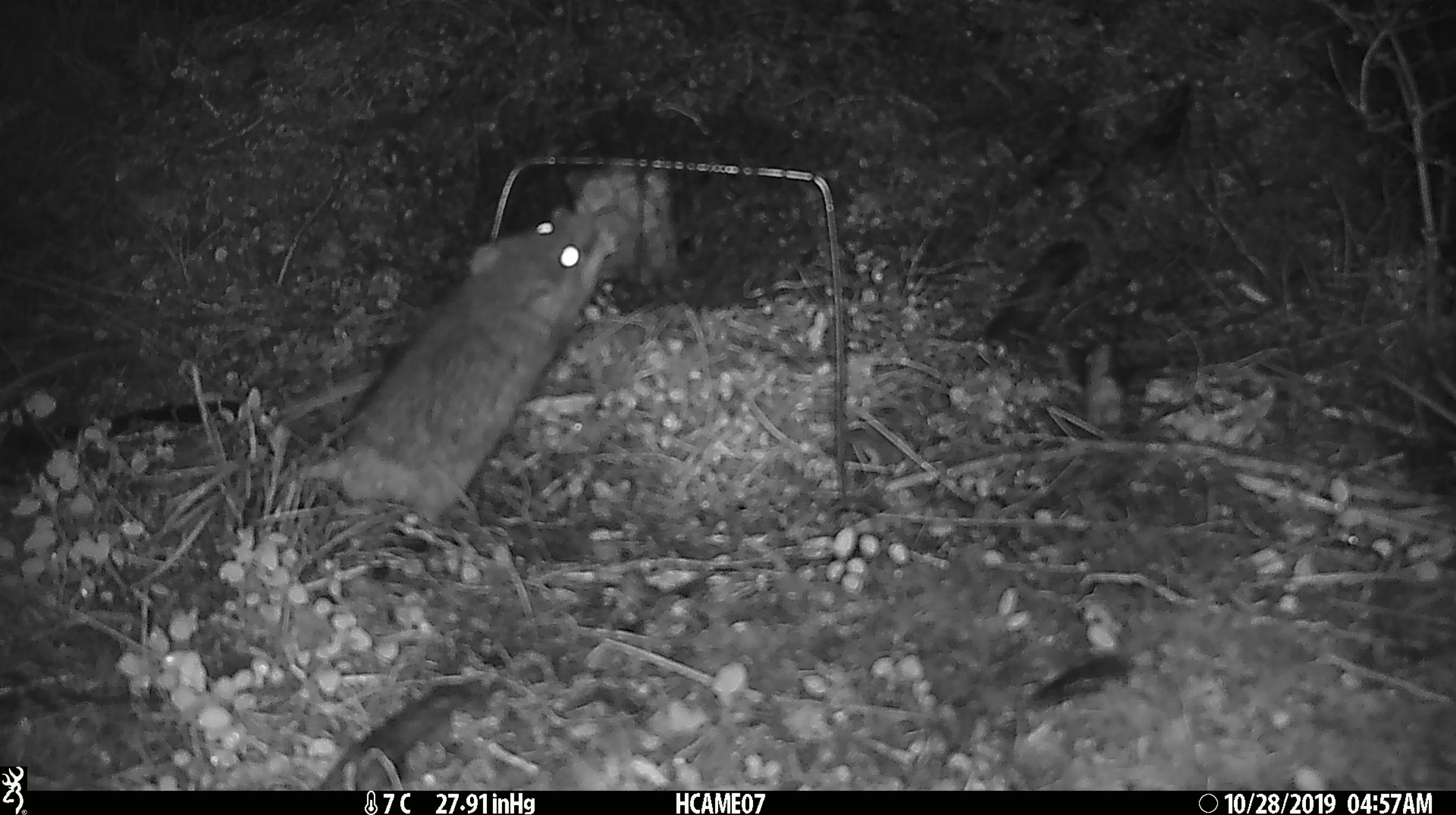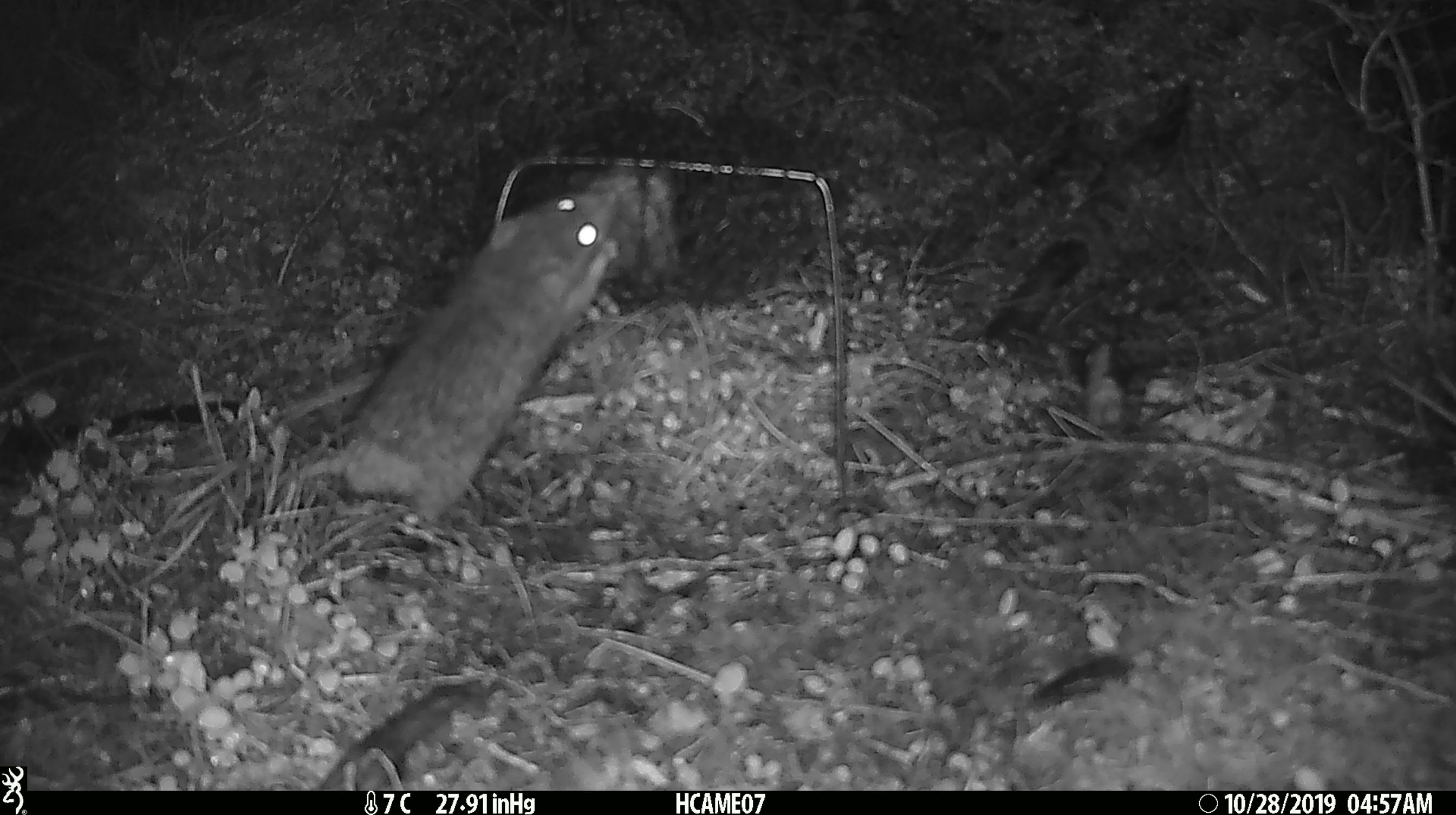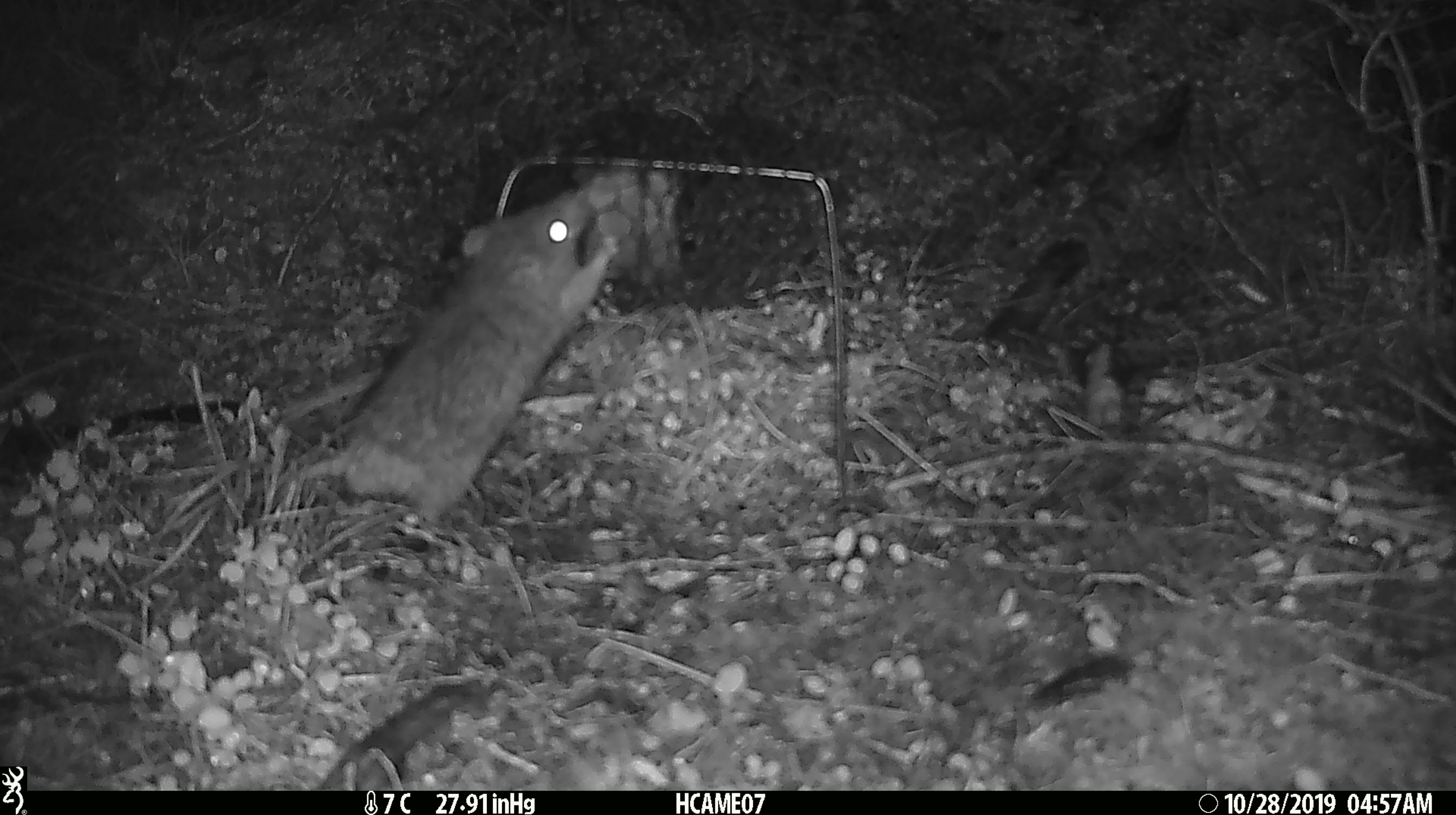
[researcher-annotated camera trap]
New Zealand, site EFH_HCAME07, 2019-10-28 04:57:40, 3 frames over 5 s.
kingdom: Animalia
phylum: Chordata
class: Mammalia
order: Rodentia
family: Muridae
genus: Rattus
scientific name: Rattus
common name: rat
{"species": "rat (Rattus)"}